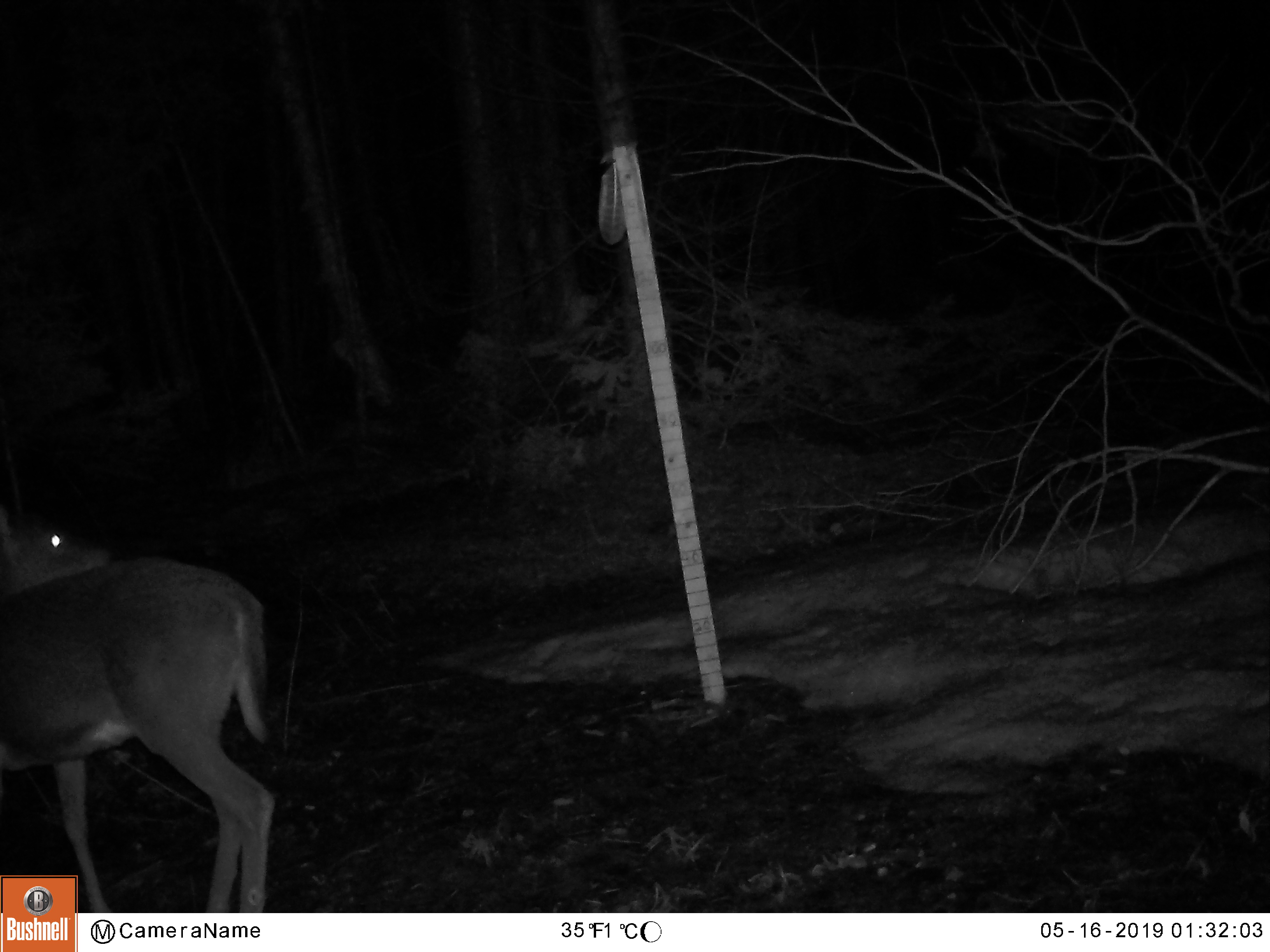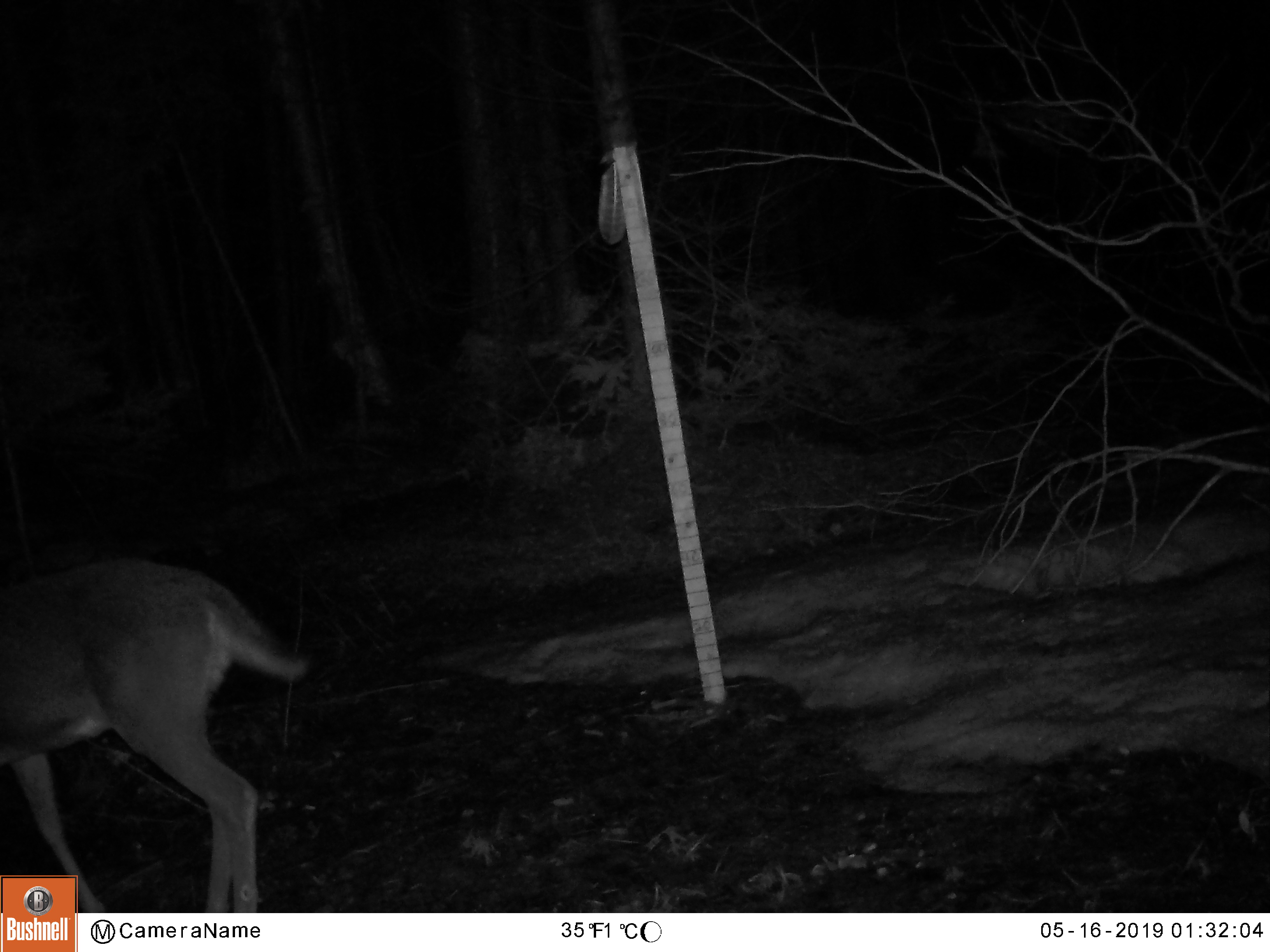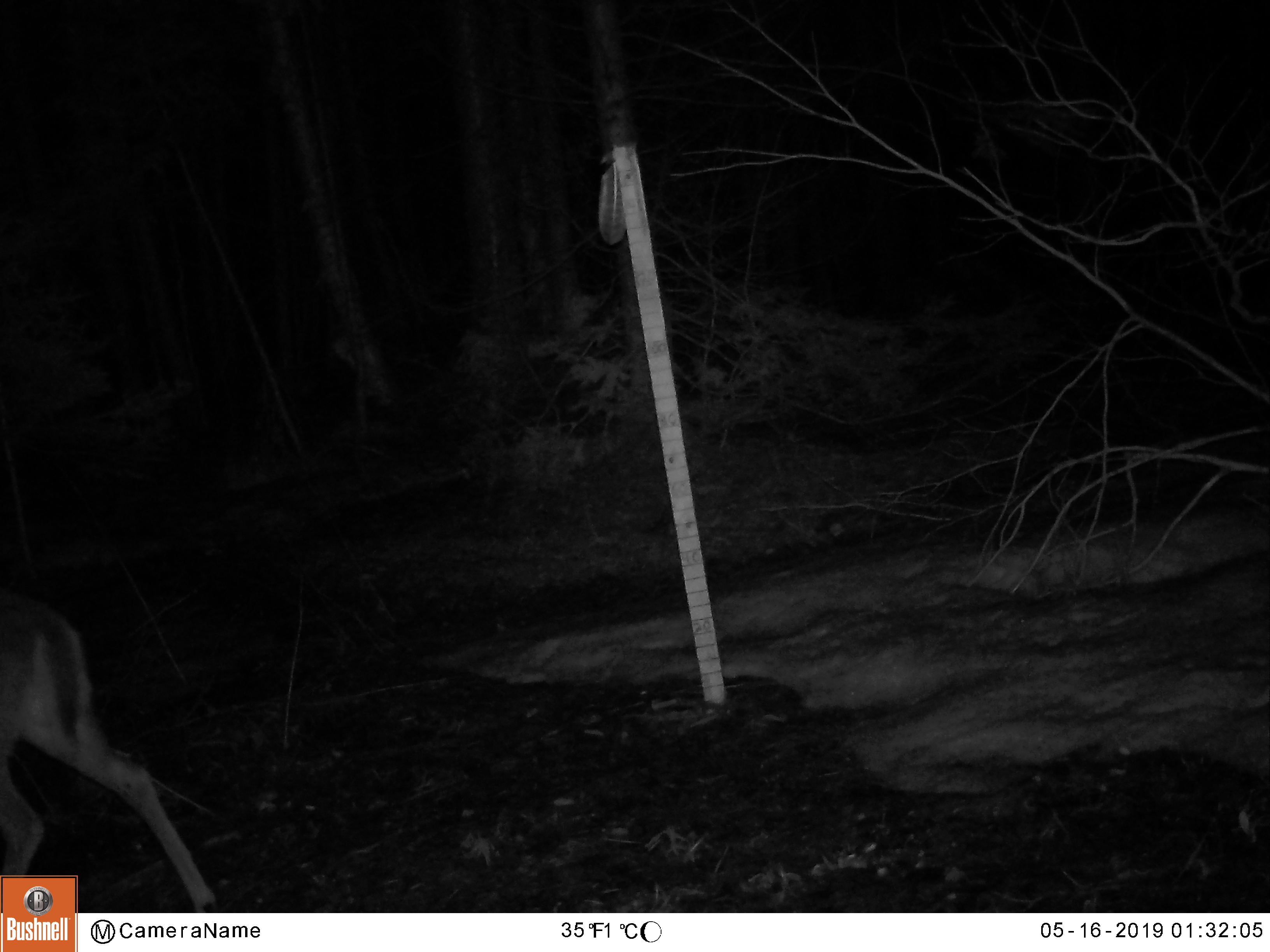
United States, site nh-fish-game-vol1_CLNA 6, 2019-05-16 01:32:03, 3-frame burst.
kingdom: Animalia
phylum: Chordata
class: Mammalia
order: Artiodactyla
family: Cervidae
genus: Odocoileus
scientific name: Odocoileus virginianus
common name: white-tailed deer